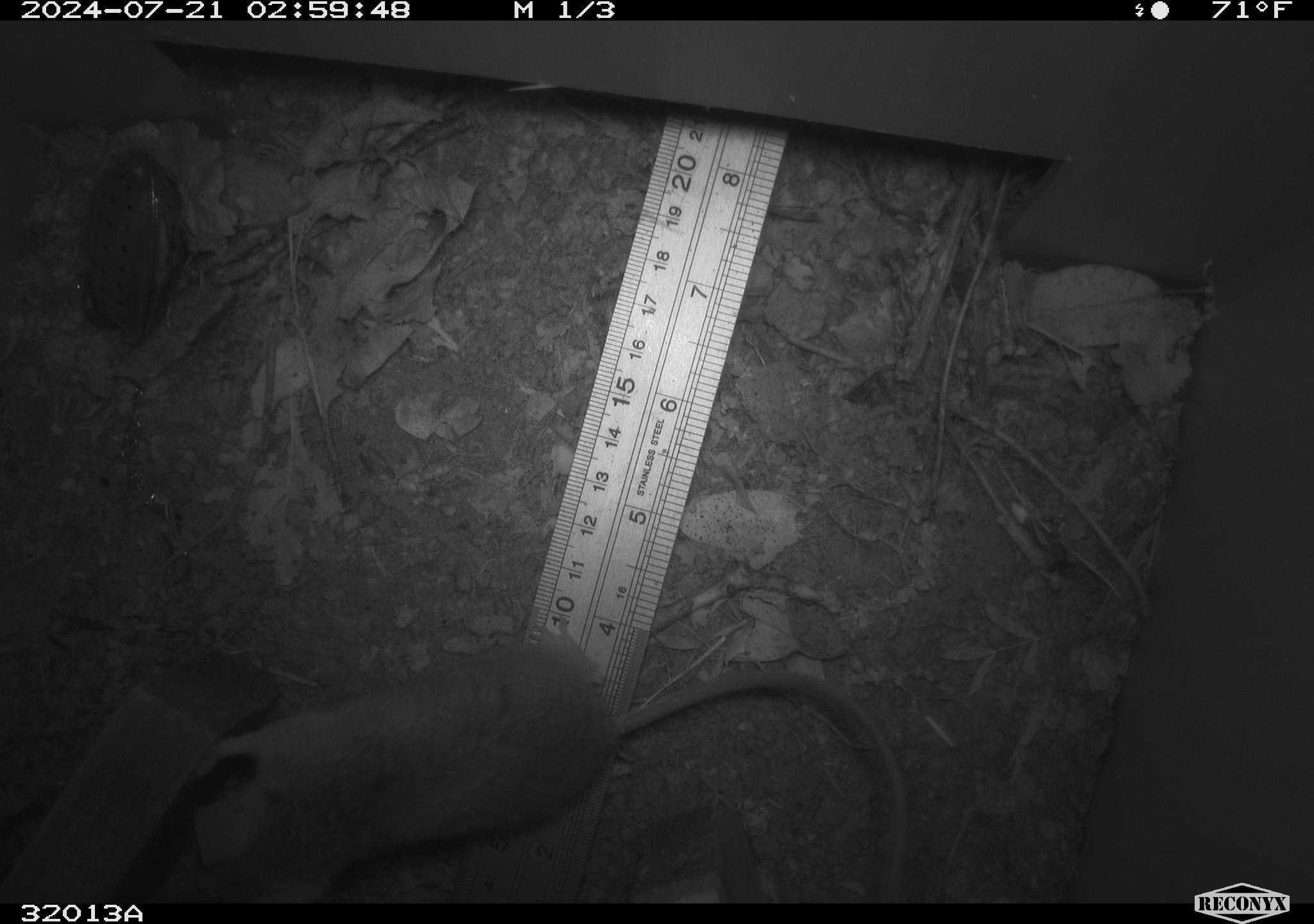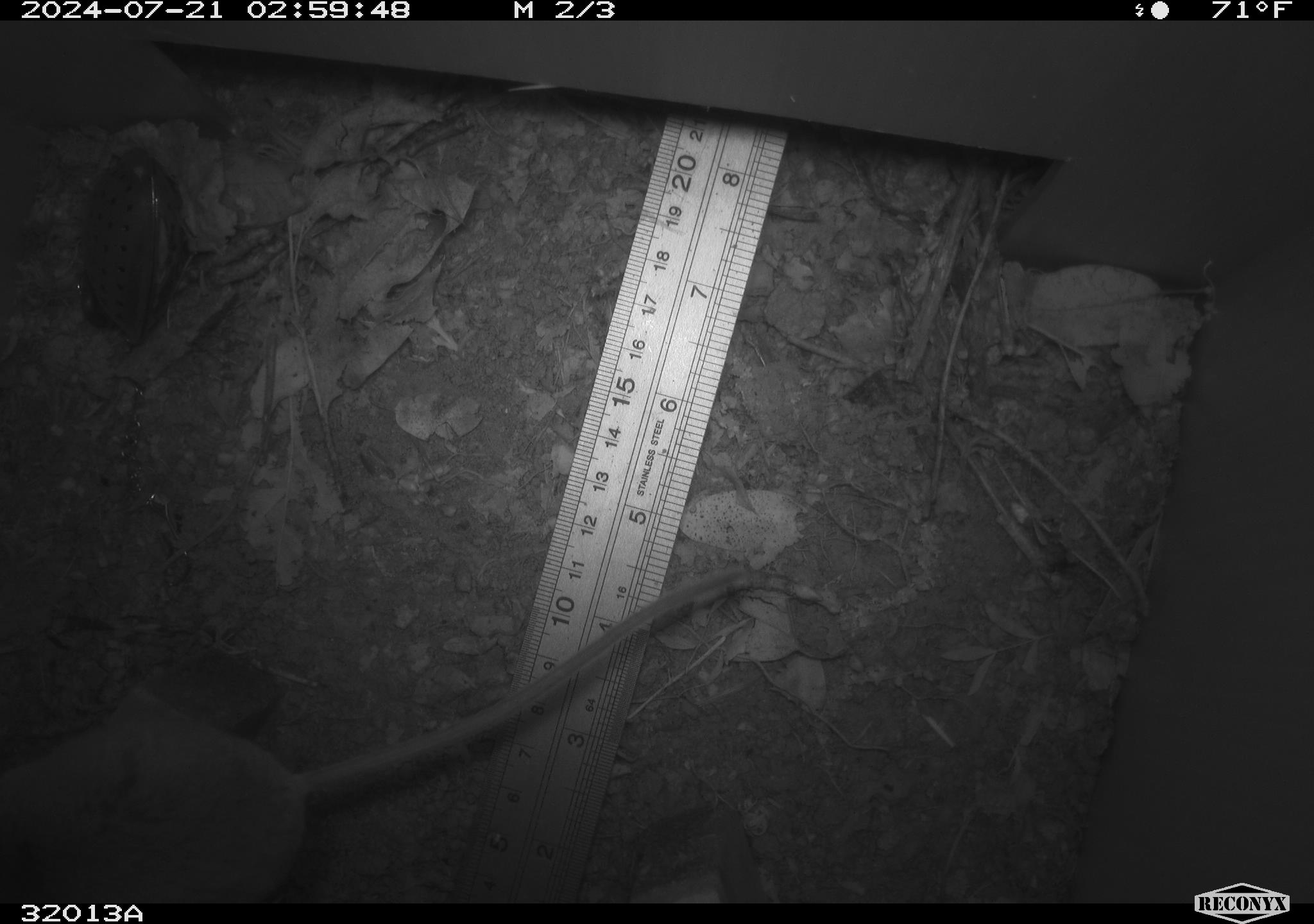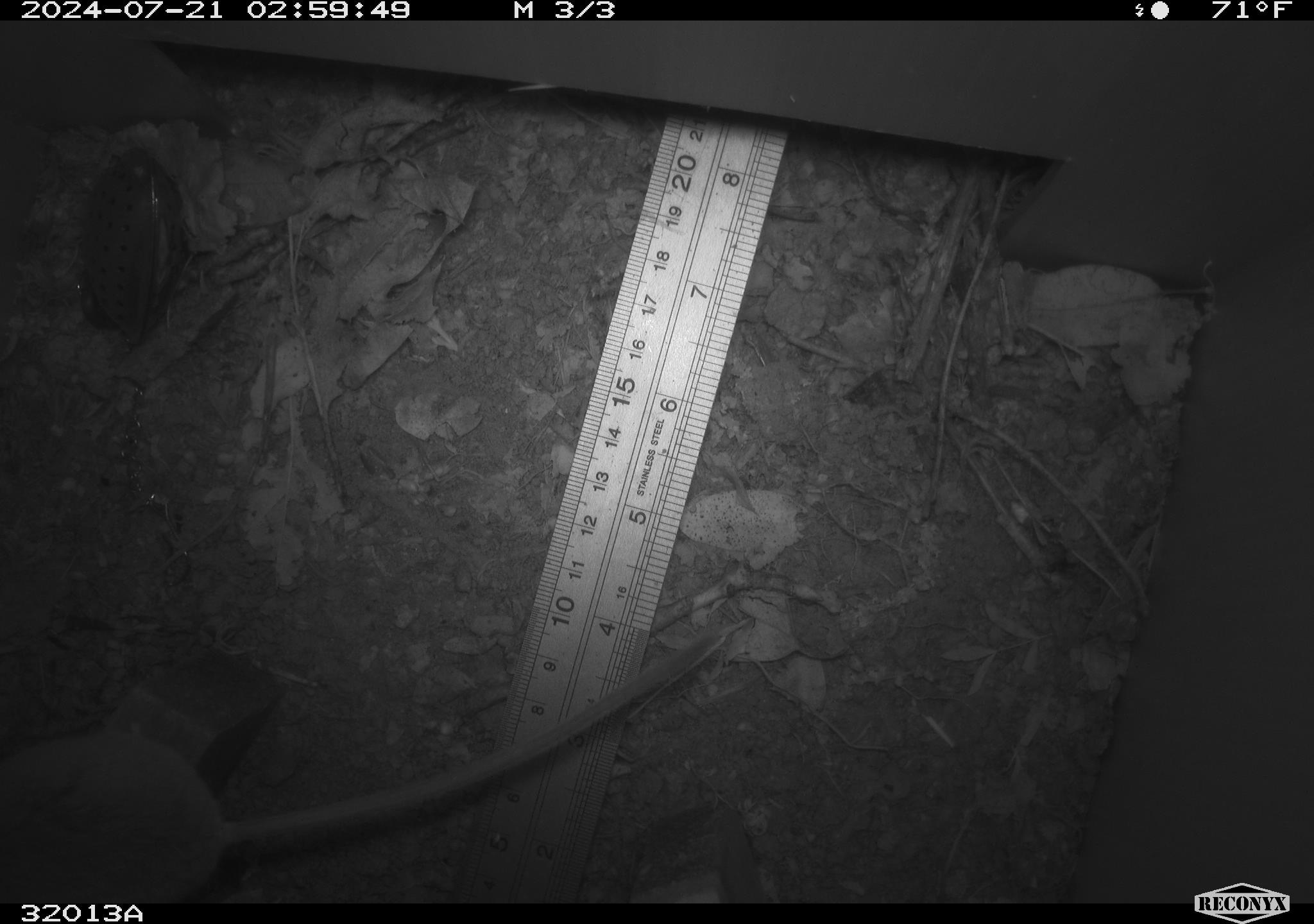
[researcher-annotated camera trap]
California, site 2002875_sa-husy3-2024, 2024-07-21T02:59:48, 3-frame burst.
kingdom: Animalia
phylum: Chordata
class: Mammalia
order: Rodentia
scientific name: Rodentia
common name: rodent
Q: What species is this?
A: Rodent (Rodentia).